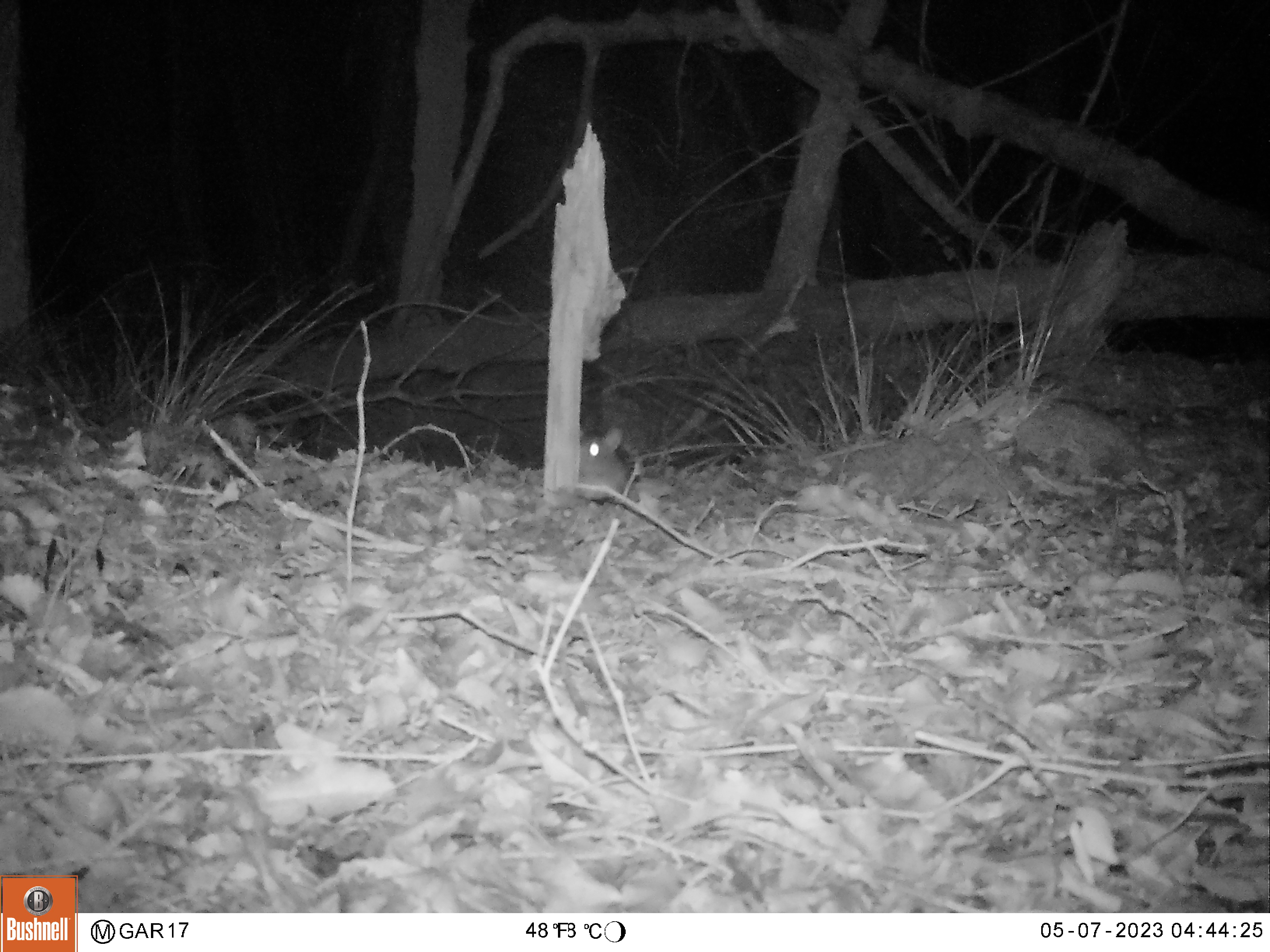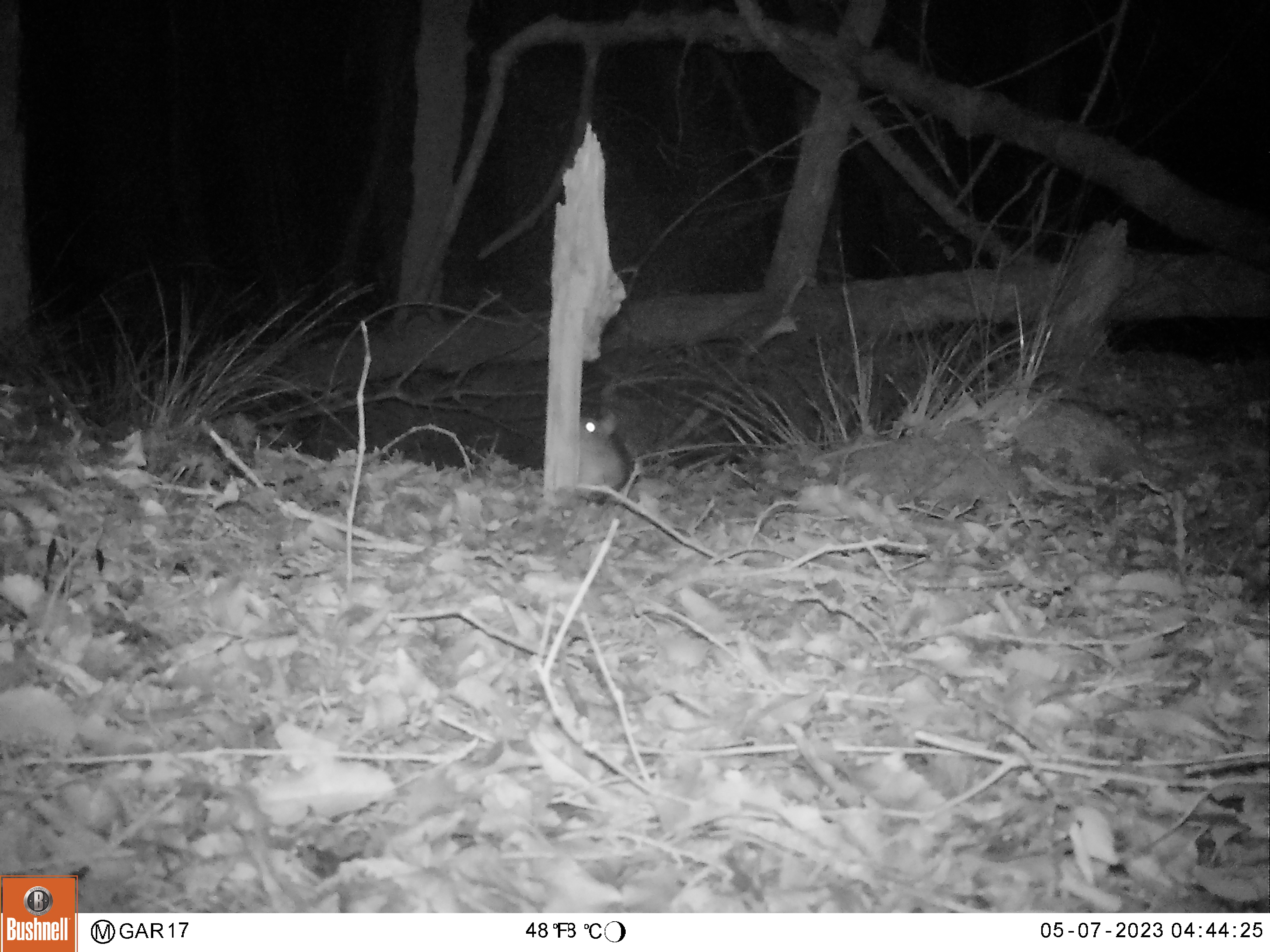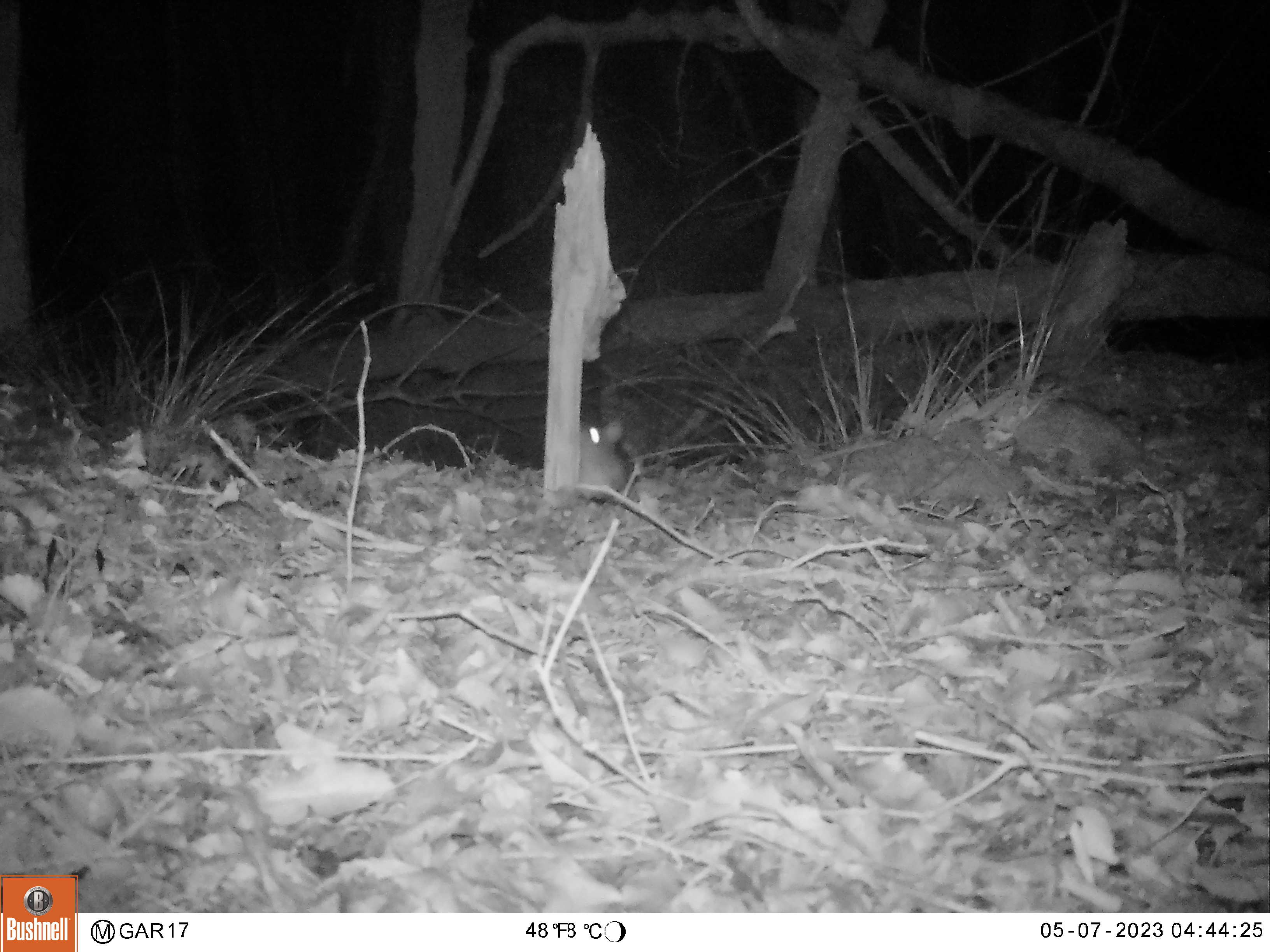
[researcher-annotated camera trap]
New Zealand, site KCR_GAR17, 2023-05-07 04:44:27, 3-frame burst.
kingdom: Animalia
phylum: Chordata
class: Mammalia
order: Rodentia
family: Muridae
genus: Rattus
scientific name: Rattus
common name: rat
Rat (Rattus).